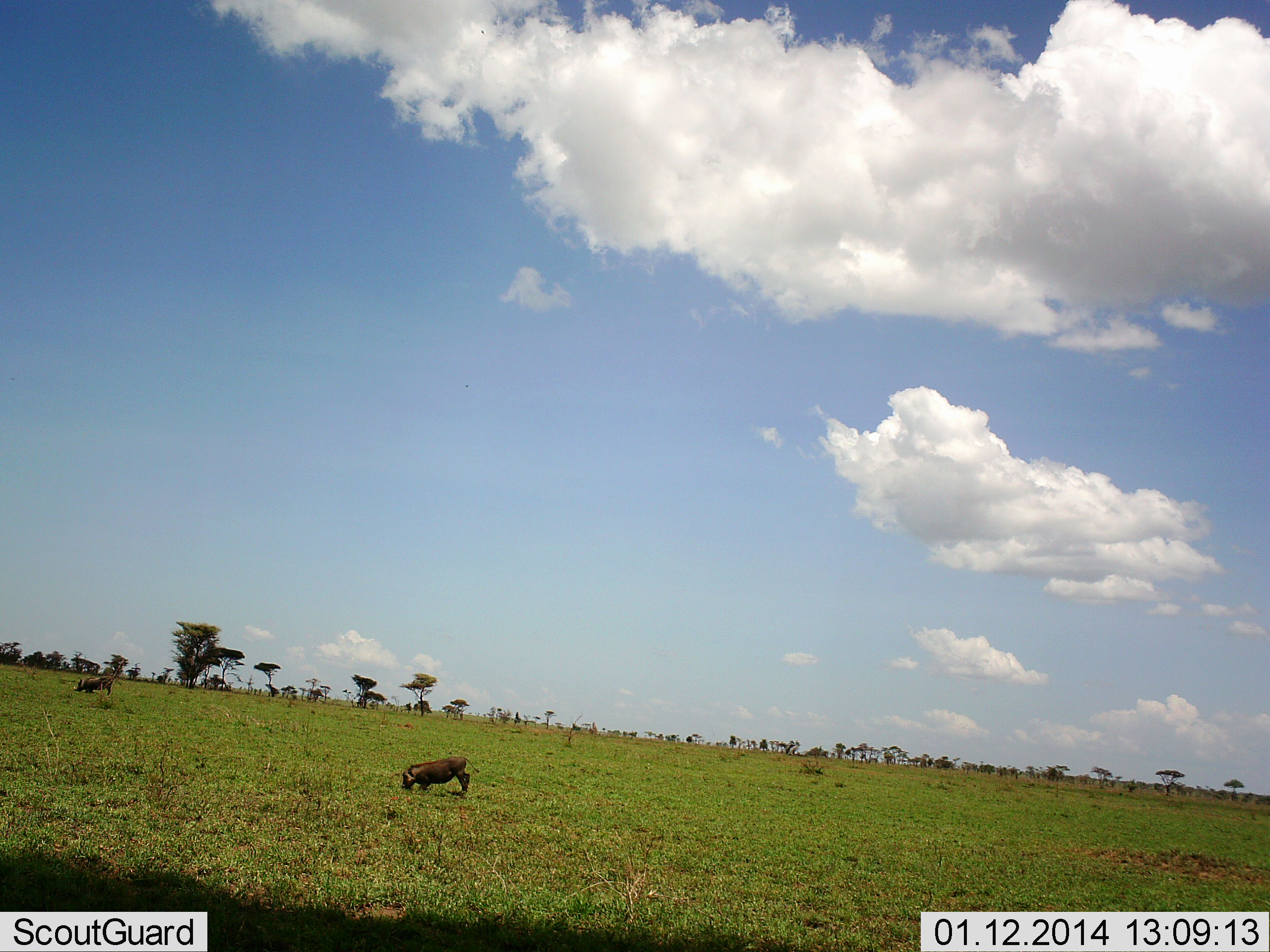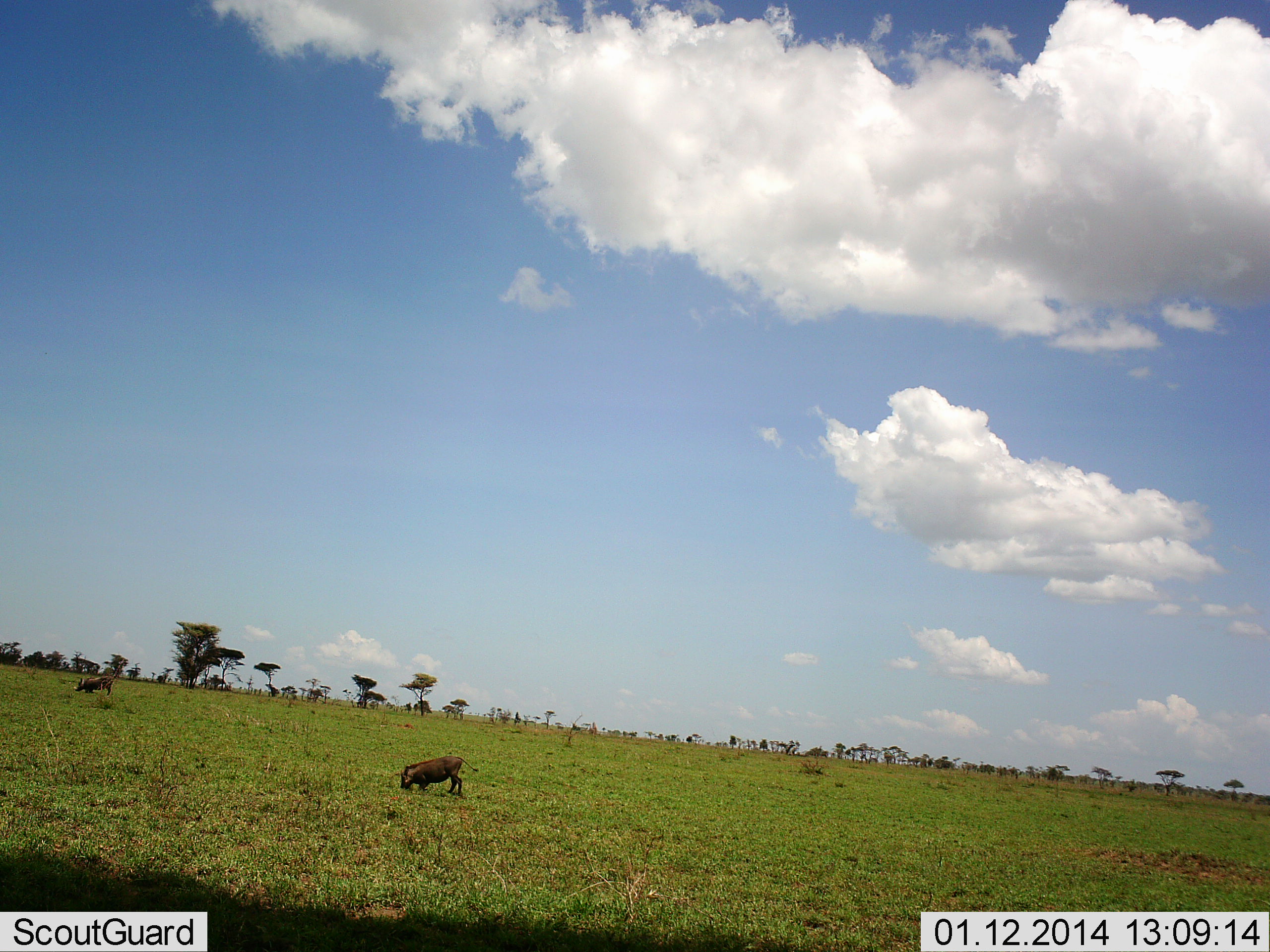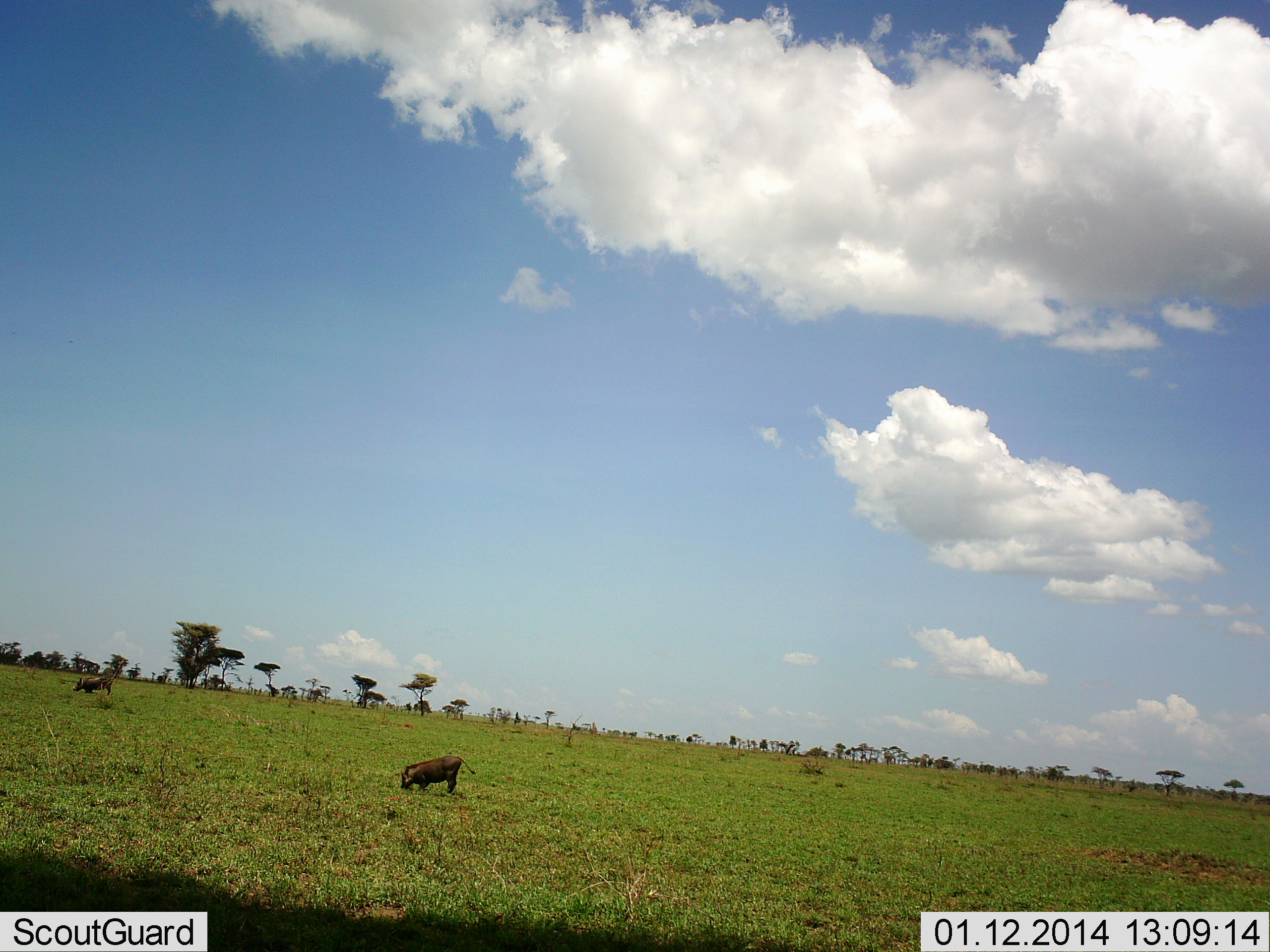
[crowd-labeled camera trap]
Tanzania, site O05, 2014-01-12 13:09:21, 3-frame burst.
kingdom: Animalia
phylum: Chordata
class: Mammalia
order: Artiodactyla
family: Suidae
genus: Phacochoerus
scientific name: Phacochoerus africanus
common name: warthog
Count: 2.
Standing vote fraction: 20%.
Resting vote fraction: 0%.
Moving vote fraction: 10%.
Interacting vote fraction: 10%.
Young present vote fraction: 0%.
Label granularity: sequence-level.